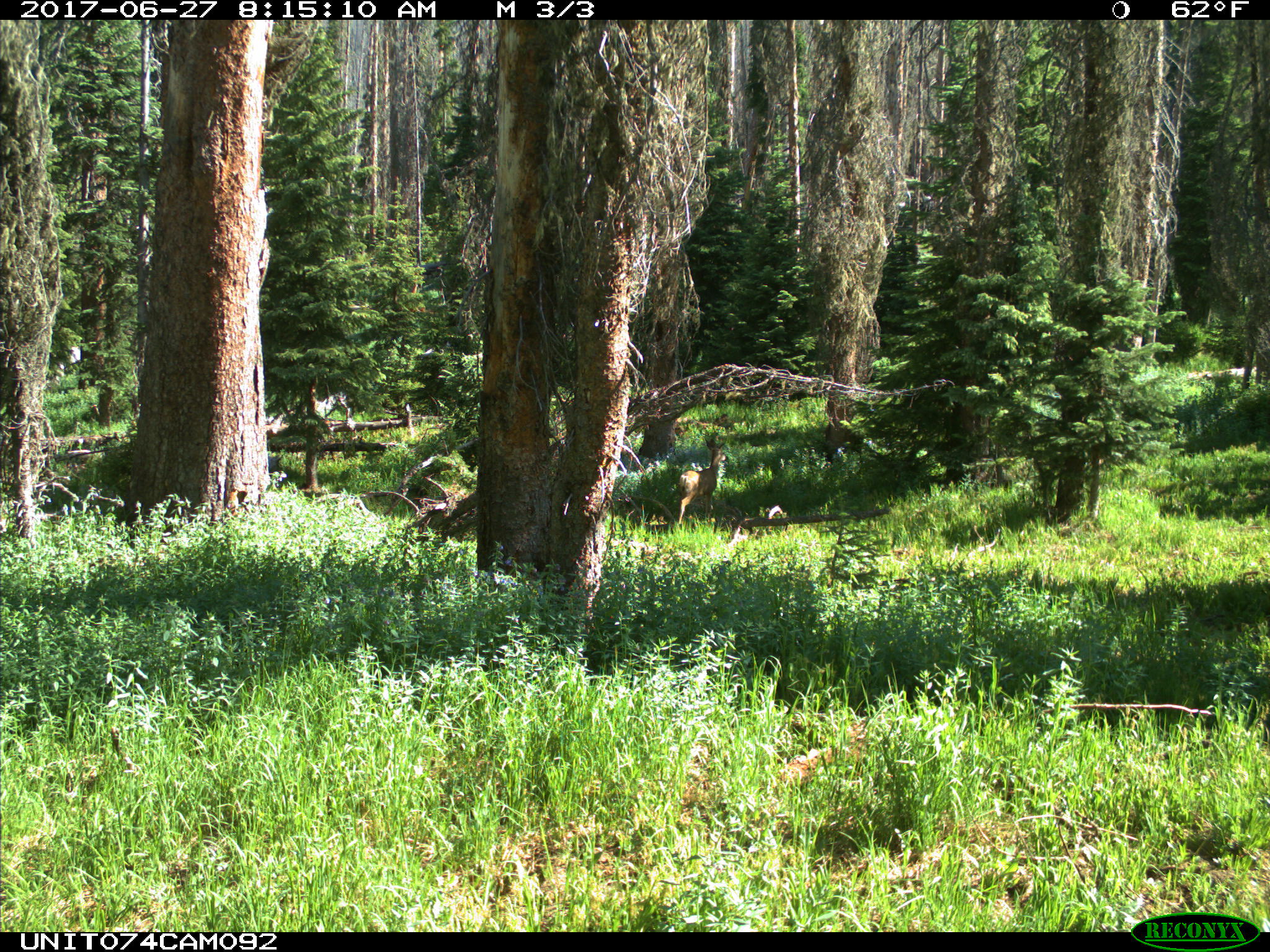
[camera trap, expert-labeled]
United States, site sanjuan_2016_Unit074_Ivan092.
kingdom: Animalia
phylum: Chordata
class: Mammalia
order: Artiodactyla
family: Cervidae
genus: Odocoileus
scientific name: Odocoileus hemionus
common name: mule deer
Odocoileus hemionus (mule deer).